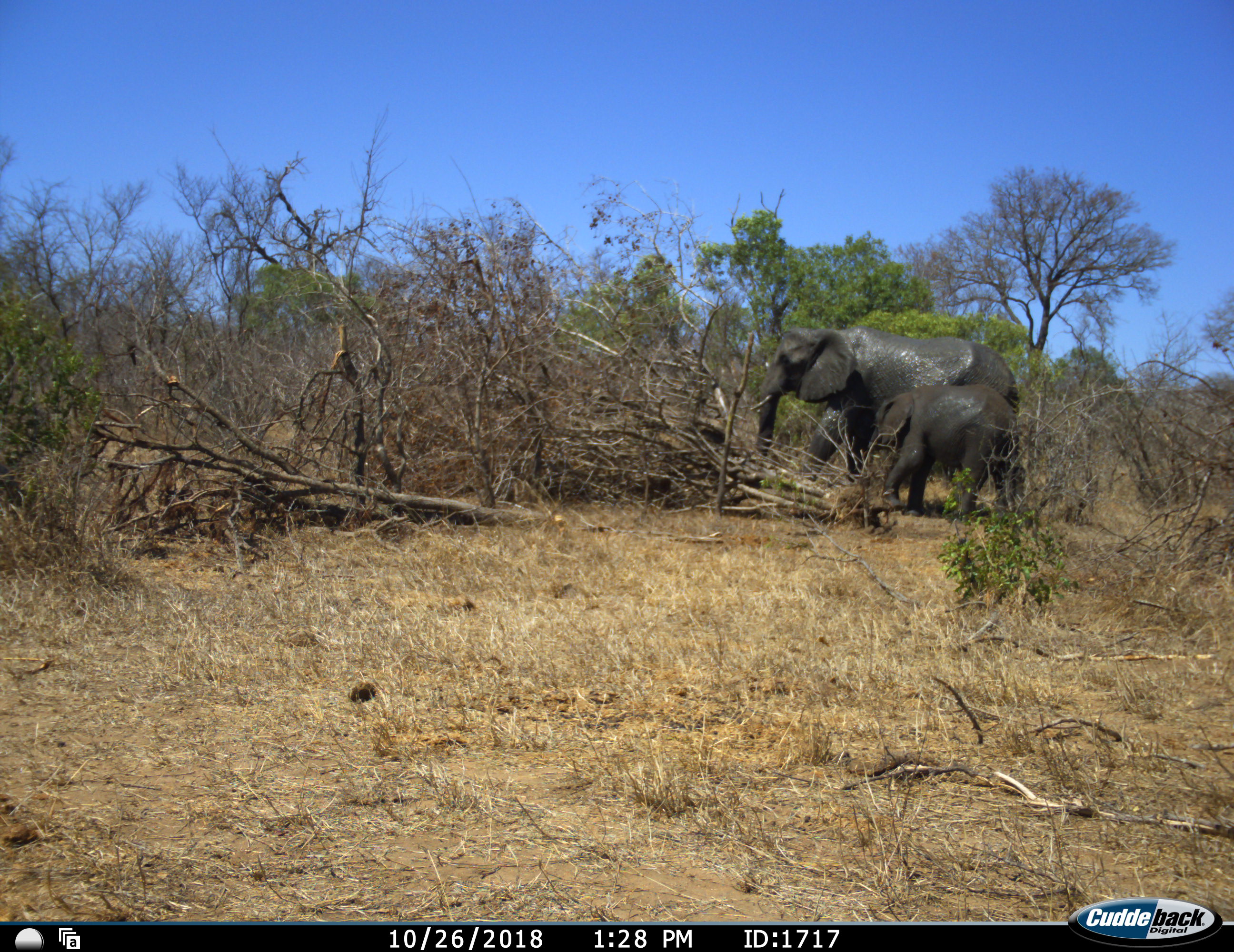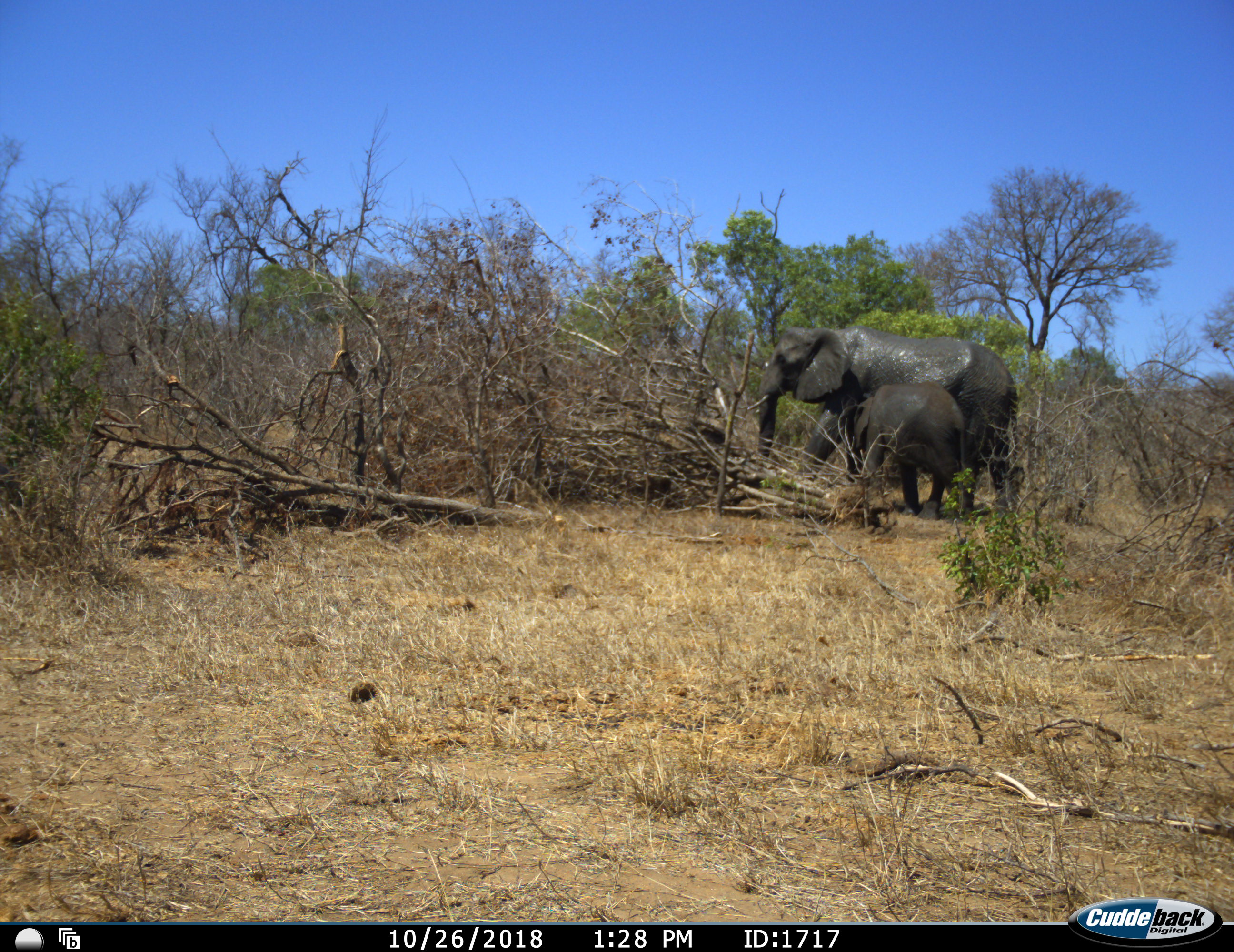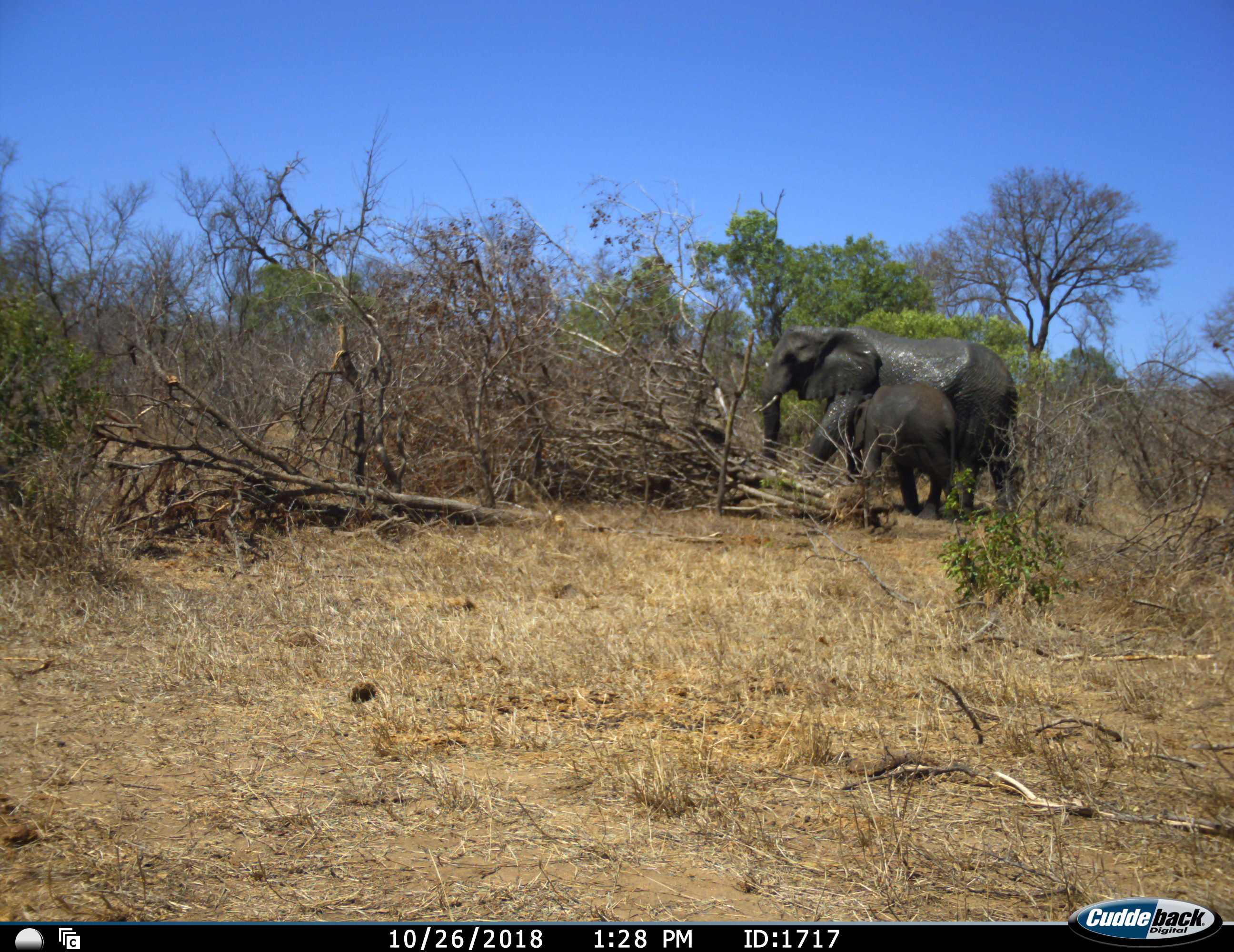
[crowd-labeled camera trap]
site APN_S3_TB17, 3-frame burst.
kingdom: Animalia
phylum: Chordata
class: Mammalia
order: Proboscidea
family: Elephantidae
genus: Loxodonta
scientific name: Loxodonta africana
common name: african bush elephant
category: elephant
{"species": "elephant (african bush elephant) (Loxodonta africana)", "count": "2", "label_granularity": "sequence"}